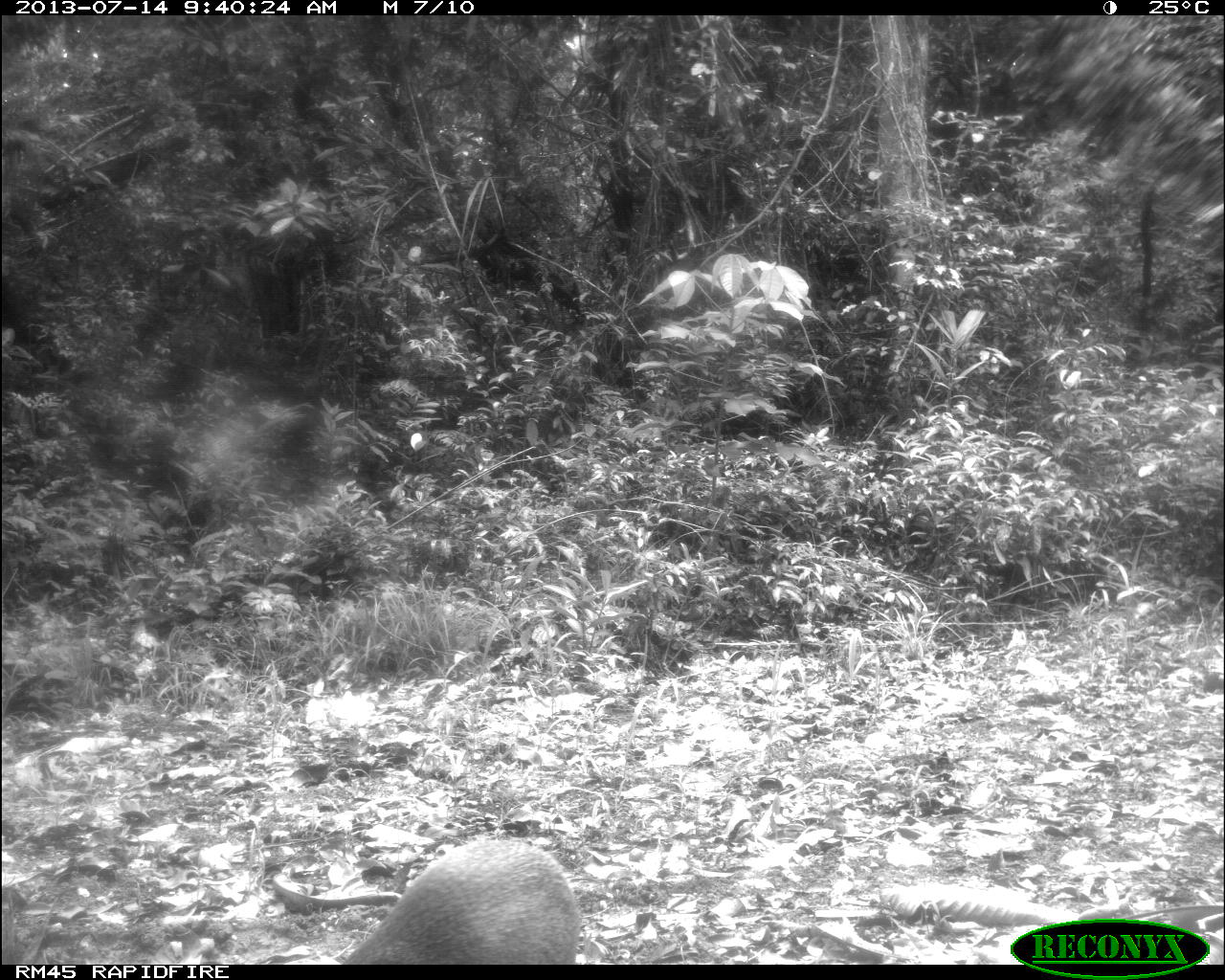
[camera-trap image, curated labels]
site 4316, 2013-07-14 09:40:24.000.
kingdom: Animalia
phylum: Chordata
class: Mammalia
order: Rodentia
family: Dasyproctidae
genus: Dasyprocta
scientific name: Dasyprocta punctata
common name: central american agouti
Dasyprocta punctata (central american agouti), count 1.